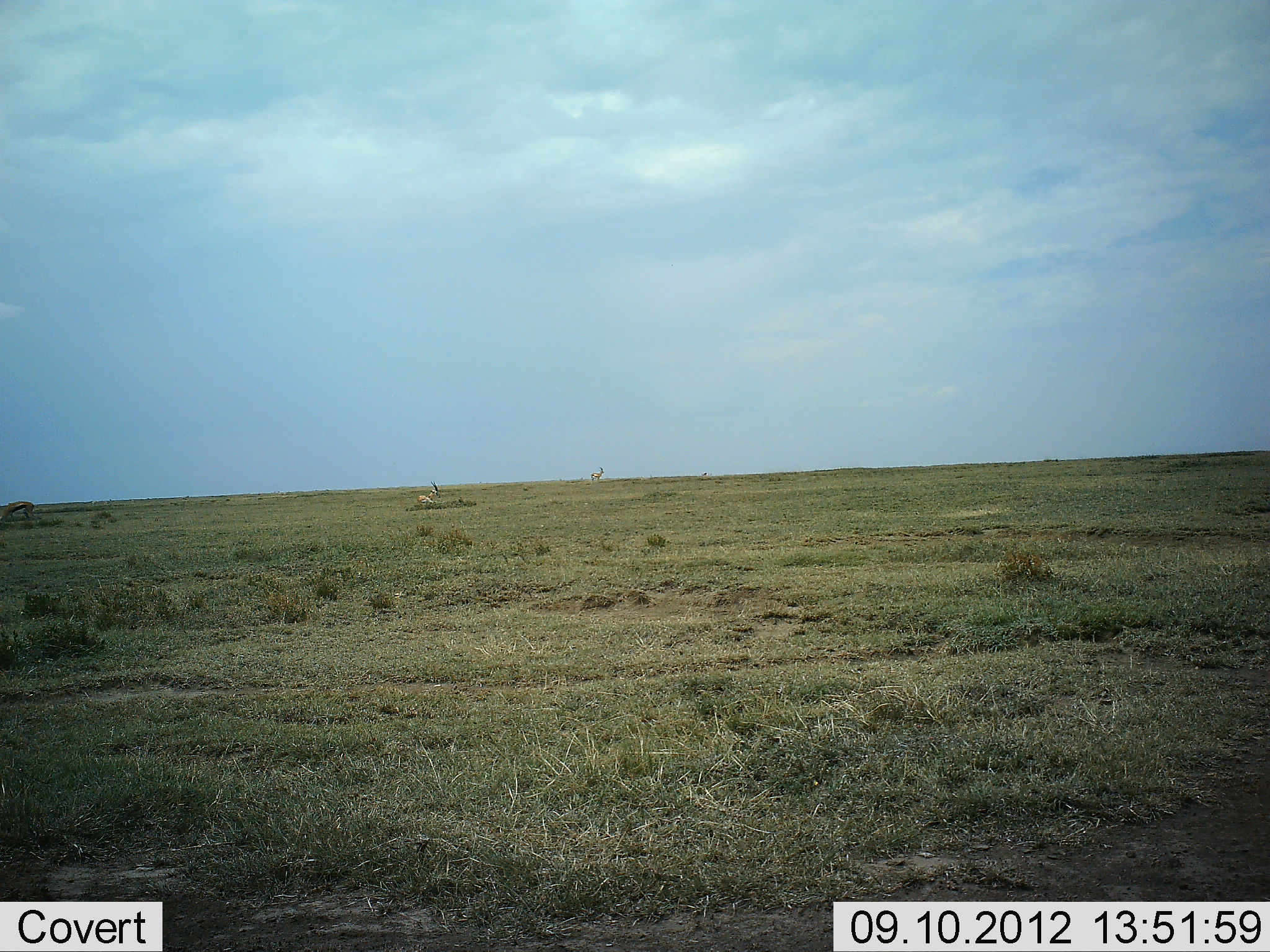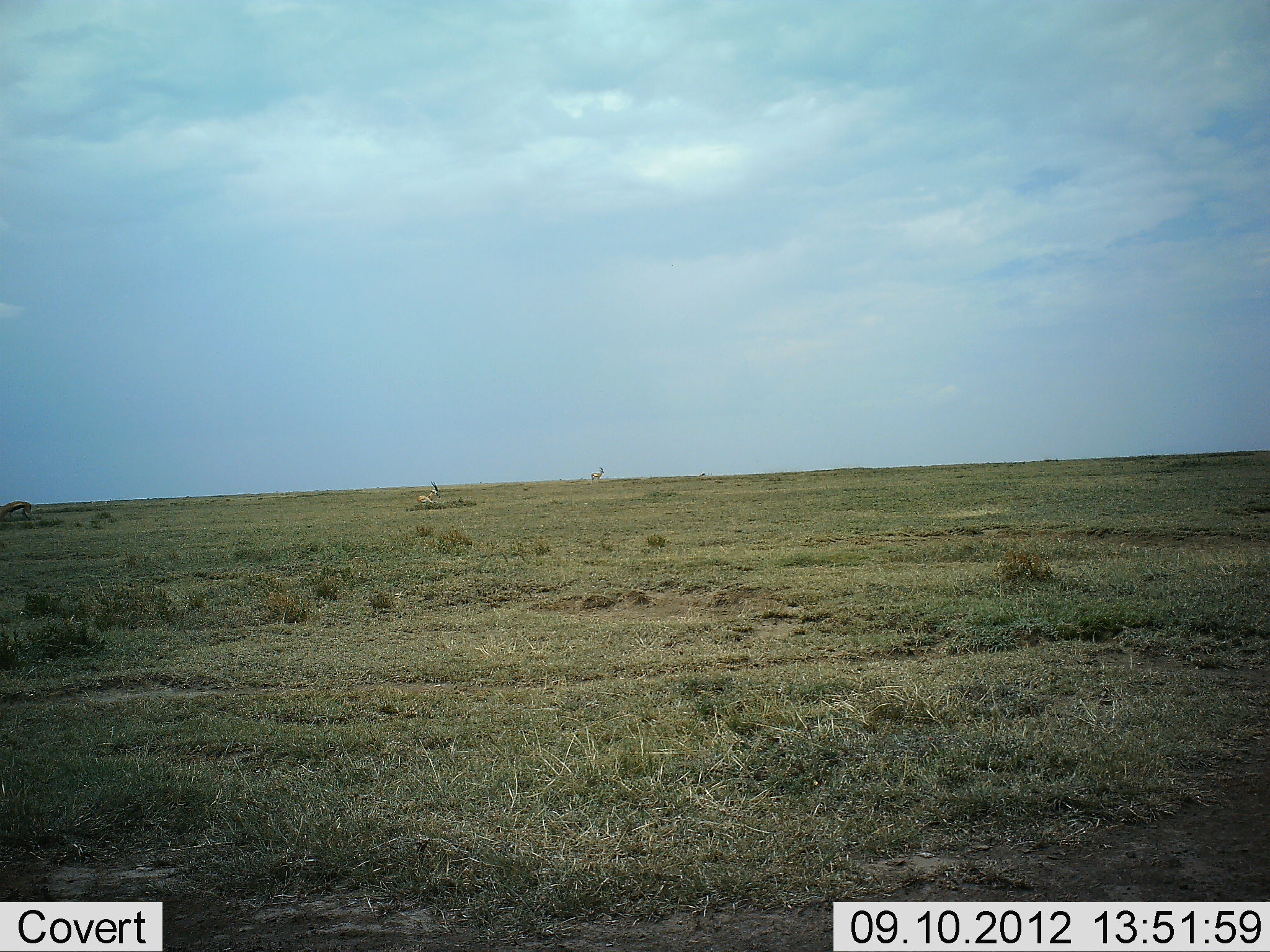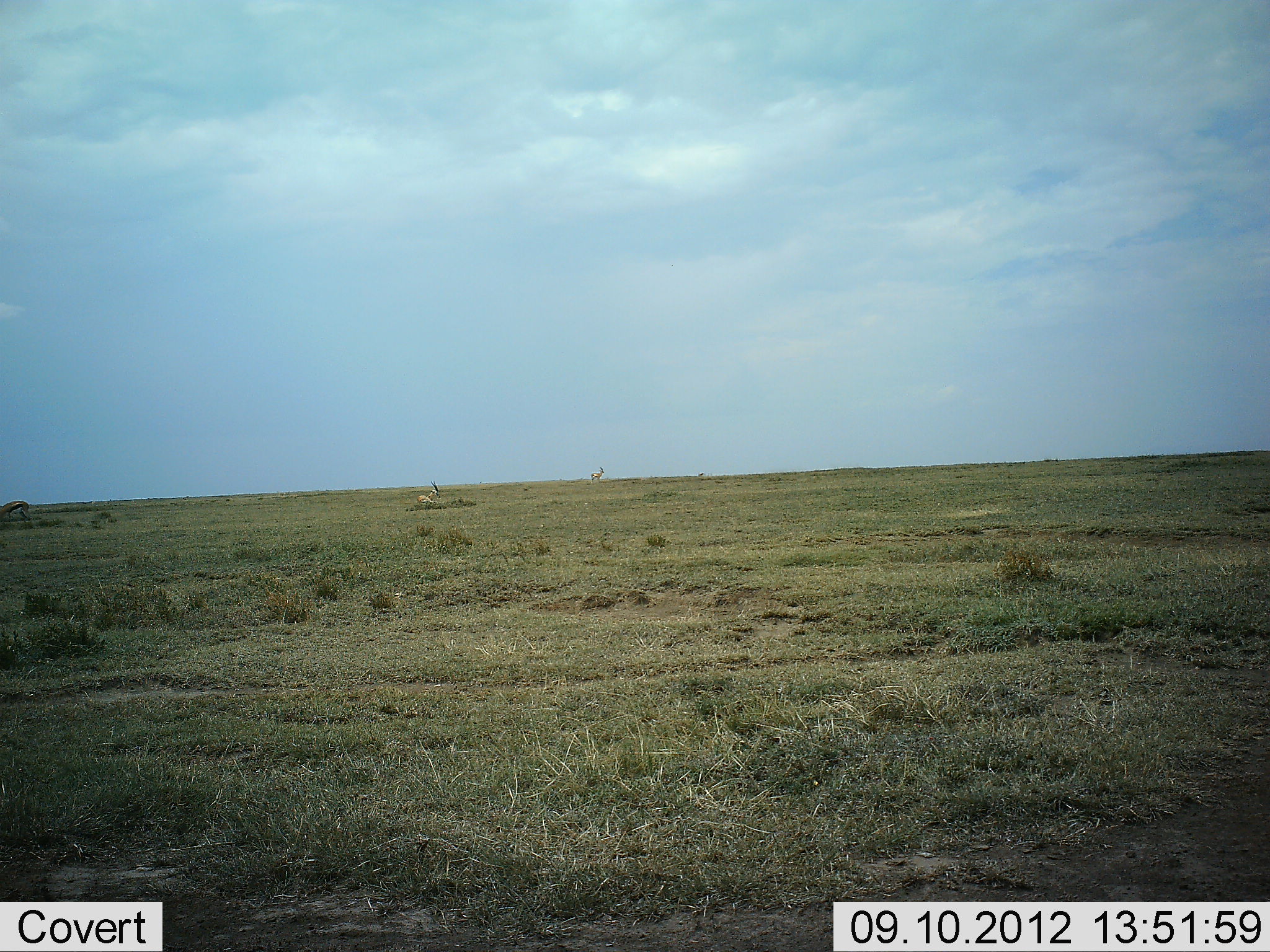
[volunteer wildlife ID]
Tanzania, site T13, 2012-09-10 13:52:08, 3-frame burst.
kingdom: Animalia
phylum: Chordata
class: Mammalia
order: Artiodactyla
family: Bovidae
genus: Eudorcas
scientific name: Eudorcas thomsonii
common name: thomson's gazelle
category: gazellethomsons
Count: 3.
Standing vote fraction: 90%.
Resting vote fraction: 40%.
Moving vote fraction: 10%.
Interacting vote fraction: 0%.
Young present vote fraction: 0%.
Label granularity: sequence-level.